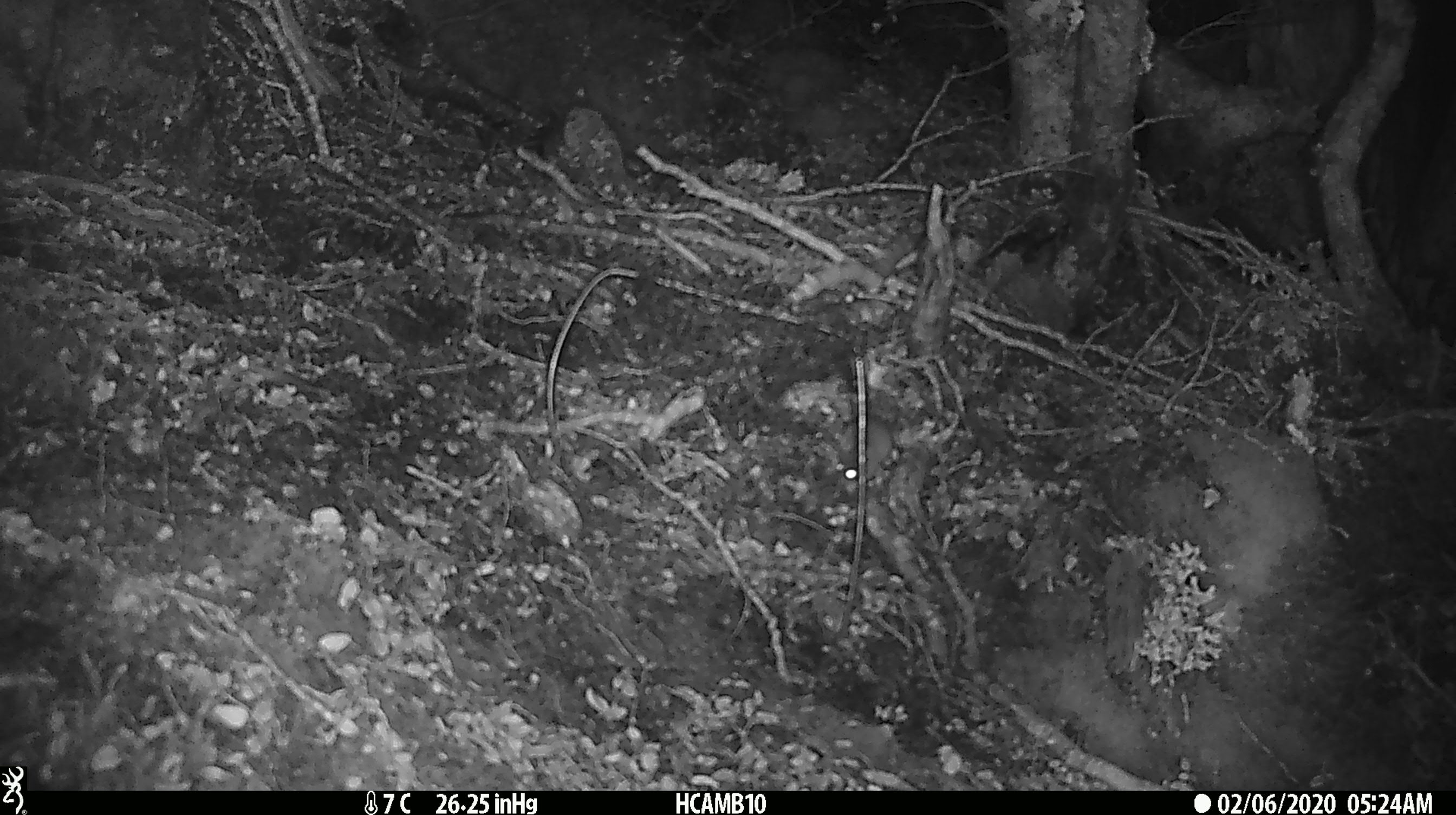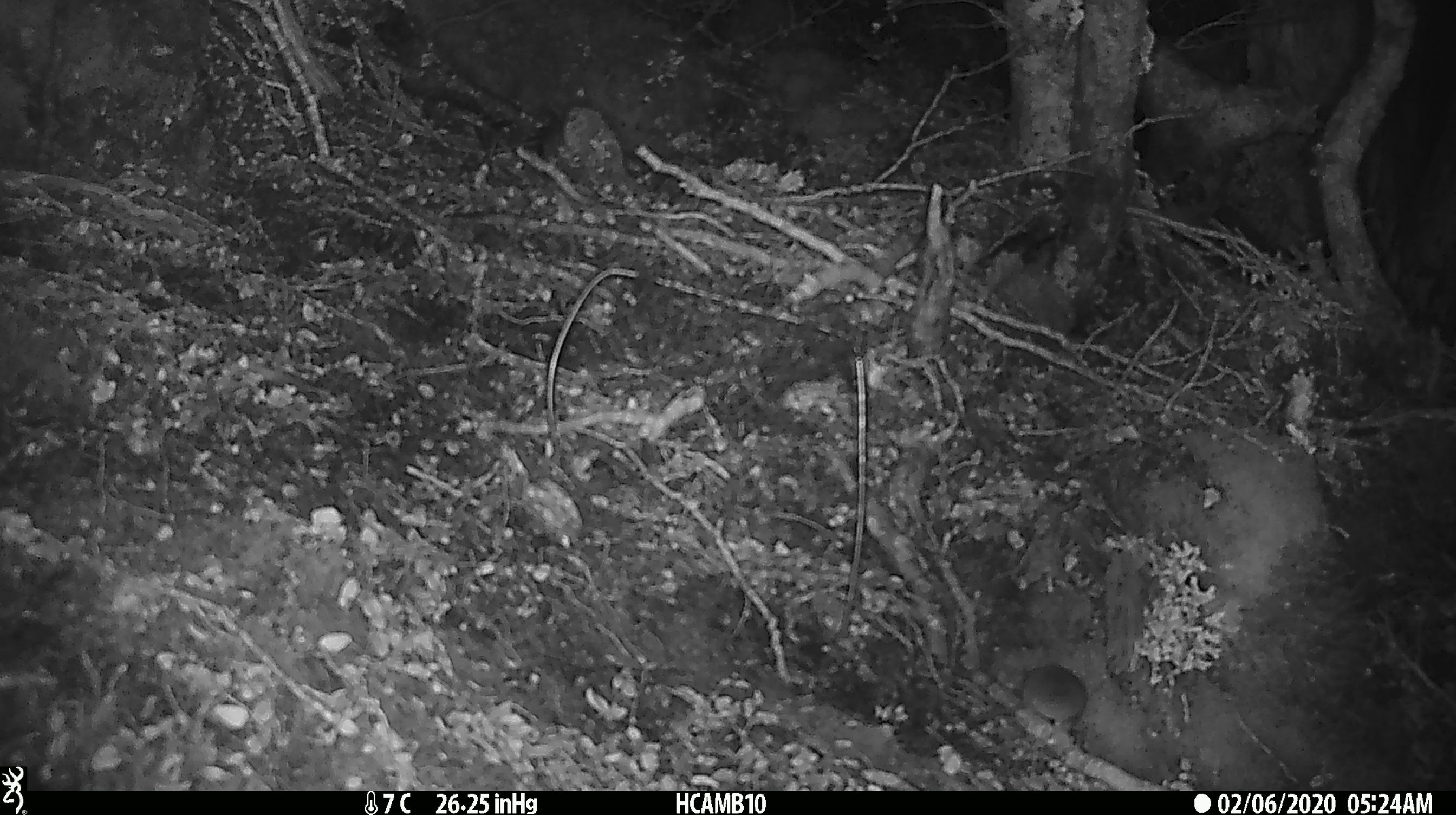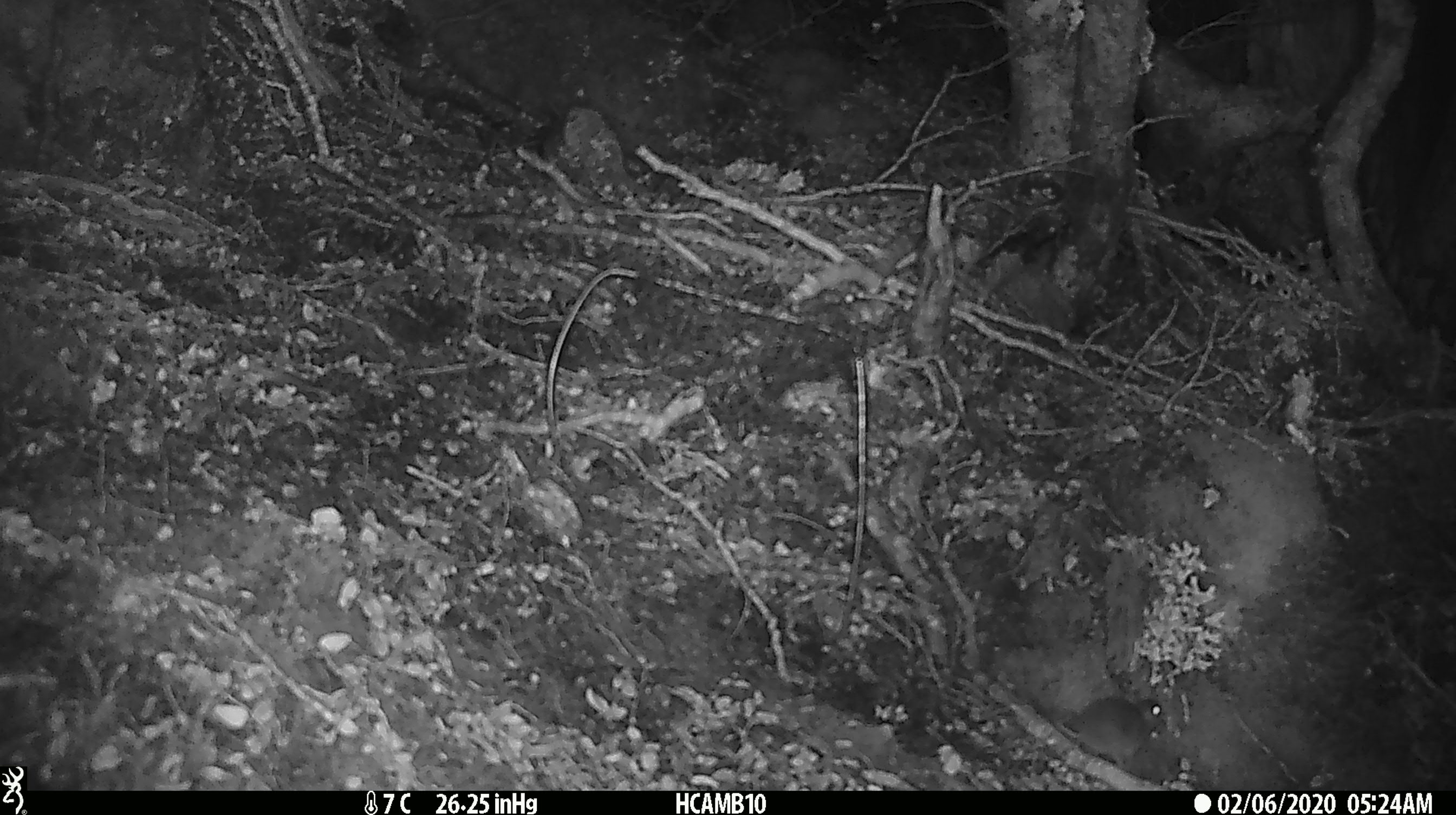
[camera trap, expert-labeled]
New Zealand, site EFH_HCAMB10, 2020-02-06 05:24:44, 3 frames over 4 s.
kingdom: Animalia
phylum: Chordata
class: Mammalia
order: Rodentia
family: Muridae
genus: Mus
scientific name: Mus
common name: mouse